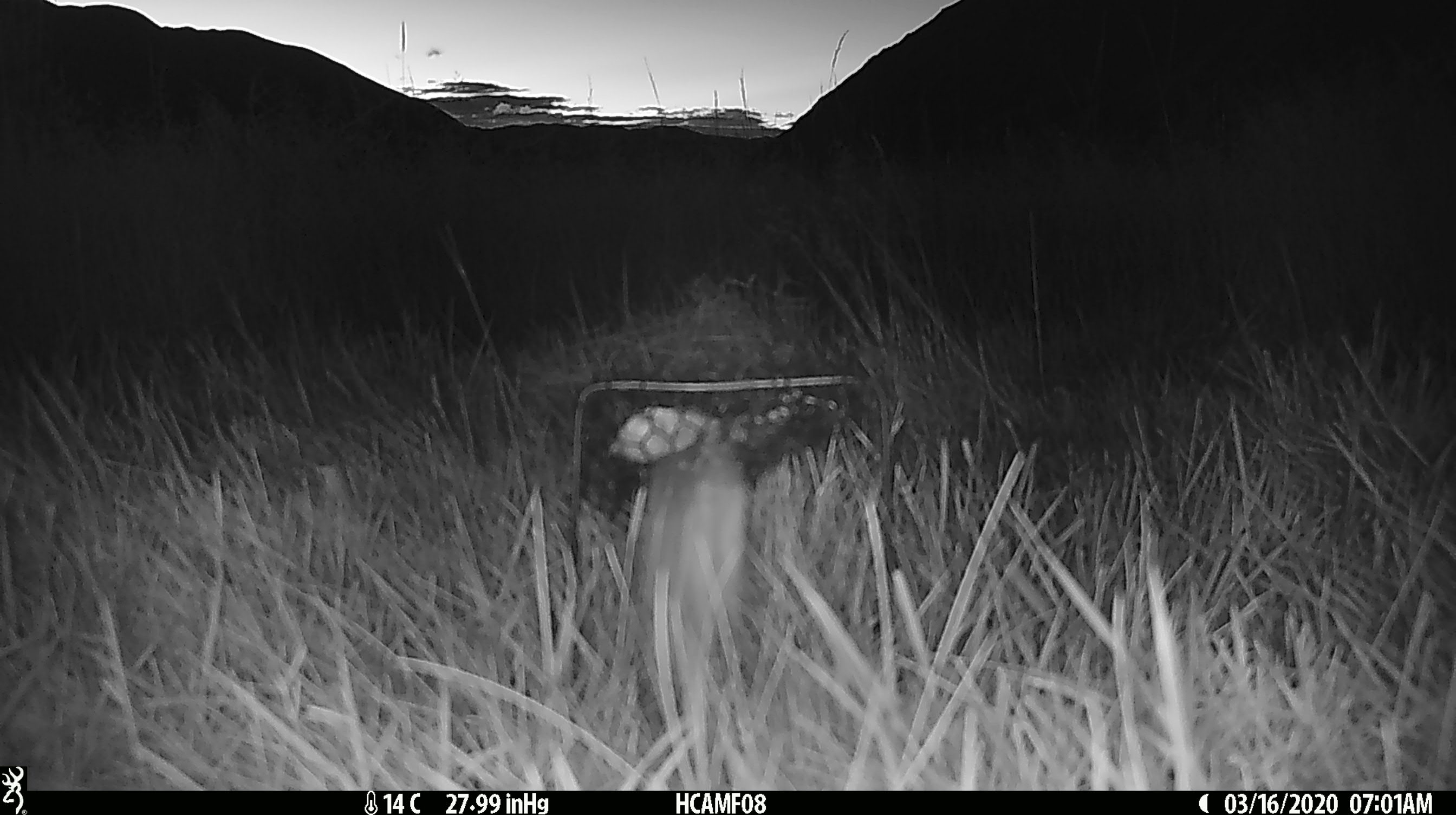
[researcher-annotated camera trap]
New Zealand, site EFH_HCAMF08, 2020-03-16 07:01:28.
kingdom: Animalia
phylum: Chordata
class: Mammalia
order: Rodentia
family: Muridae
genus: Mus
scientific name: Mus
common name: mouse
Mouse (Mus).